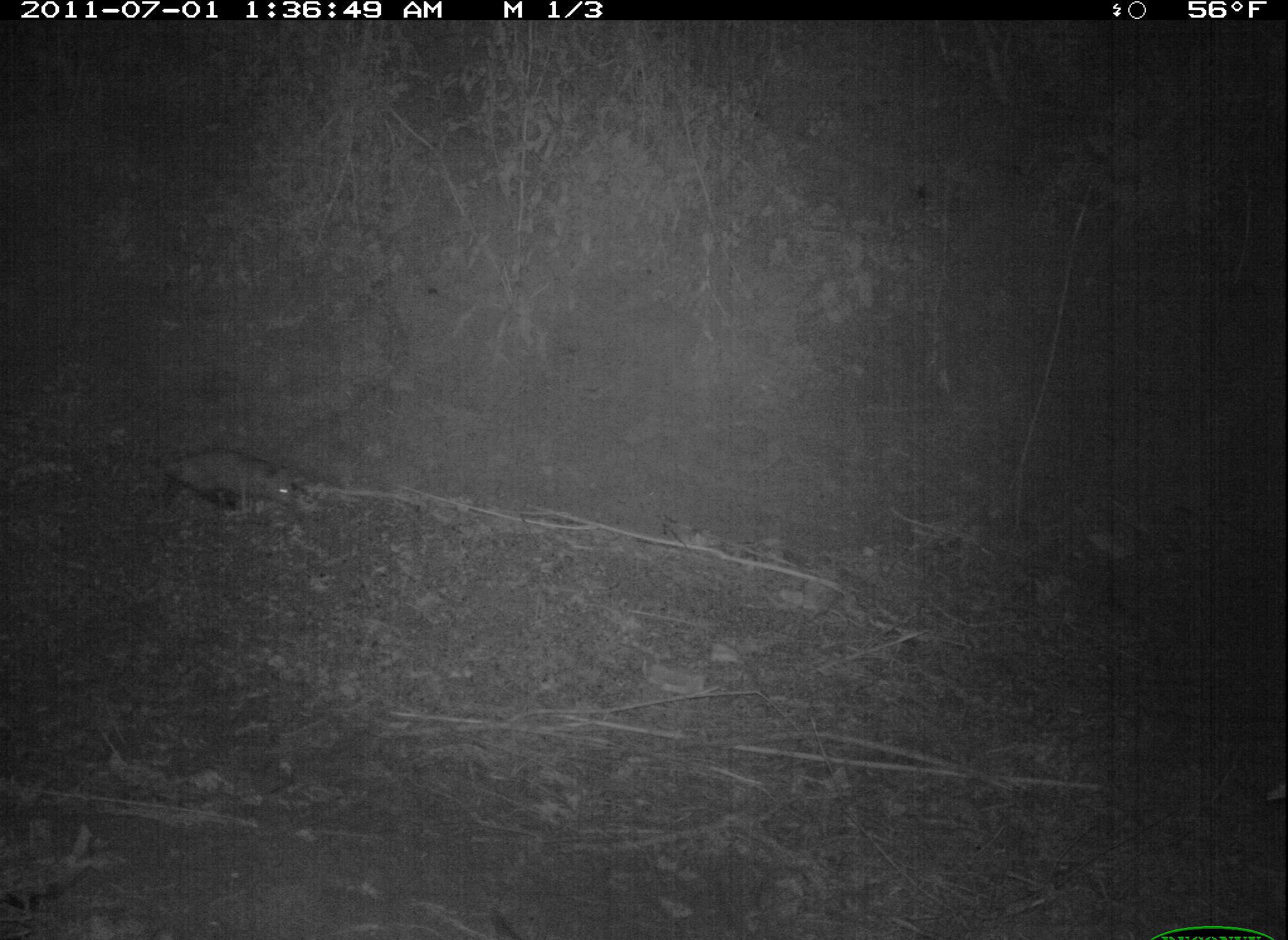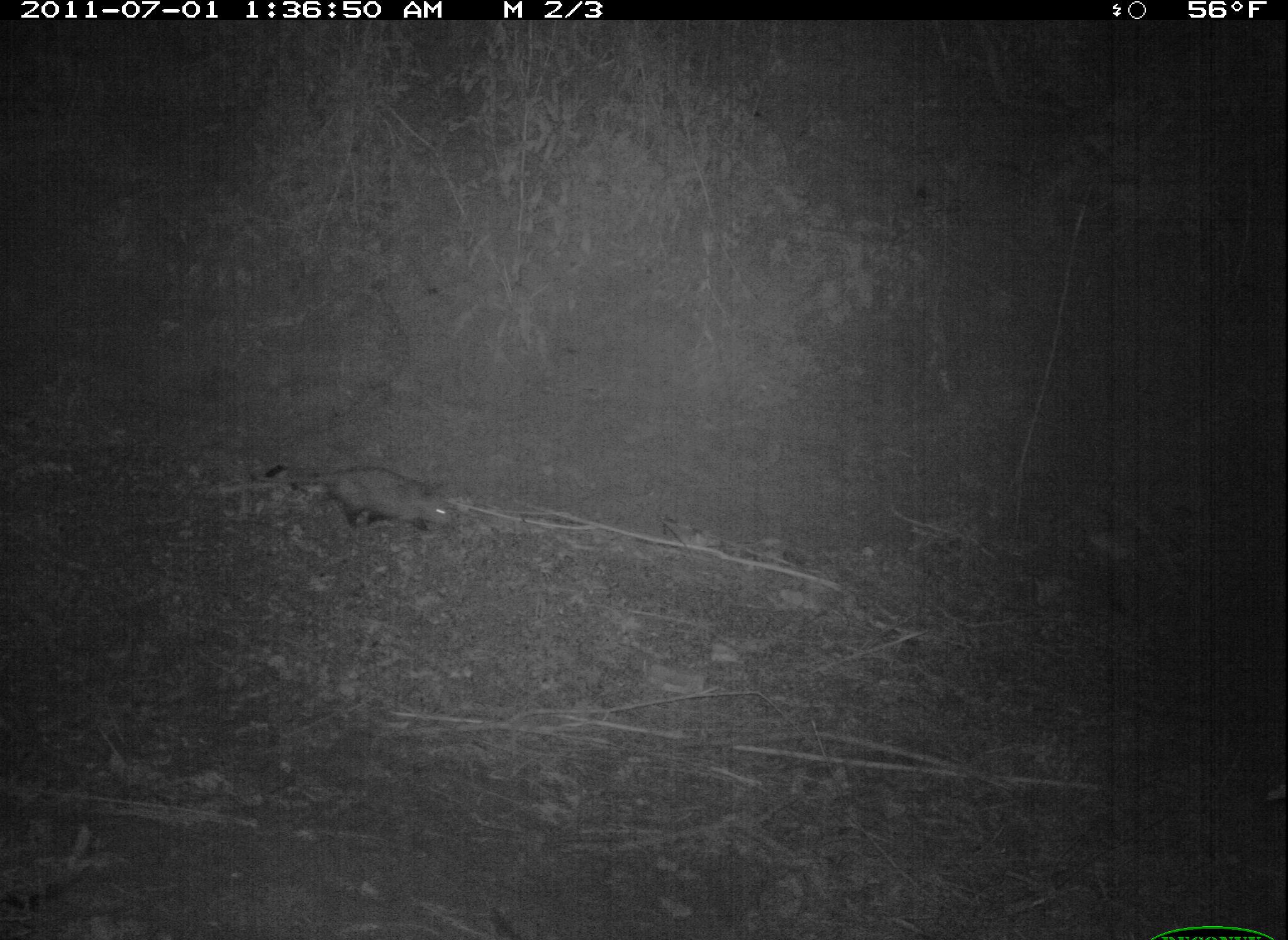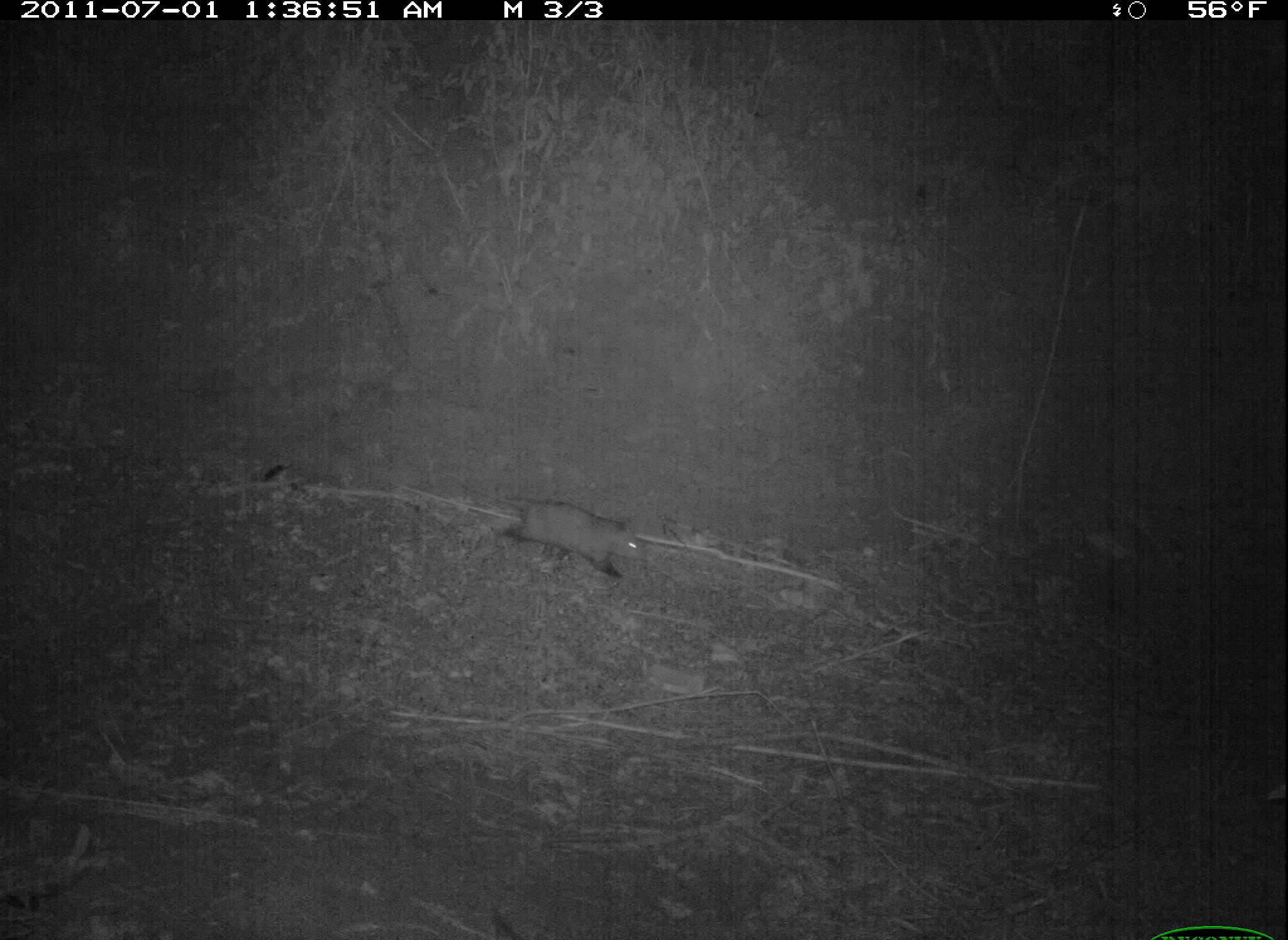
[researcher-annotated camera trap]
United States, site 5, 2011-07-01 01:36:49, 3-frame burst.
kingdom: Animalia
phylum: Chordata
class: Mammalia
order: Didelphimorphia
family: Didelphidae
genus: Didelphis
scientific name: Didelphis virginiana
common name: virginia opossum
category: opossum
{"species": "opossum (virginia opossum) (Didelphis virginiana)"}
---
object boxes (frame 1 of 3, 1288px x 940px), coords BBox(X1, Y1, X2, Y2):
opossum: BBox(115, 447, 294, 502)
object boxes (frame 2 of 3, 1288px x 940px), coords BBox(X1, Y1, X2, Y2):
opossum: BBox(251, 466, 457, 533)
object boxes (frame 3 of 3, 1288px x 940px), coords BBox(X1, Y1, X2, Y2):
opossum: BBox(454, 480, 648, 578)